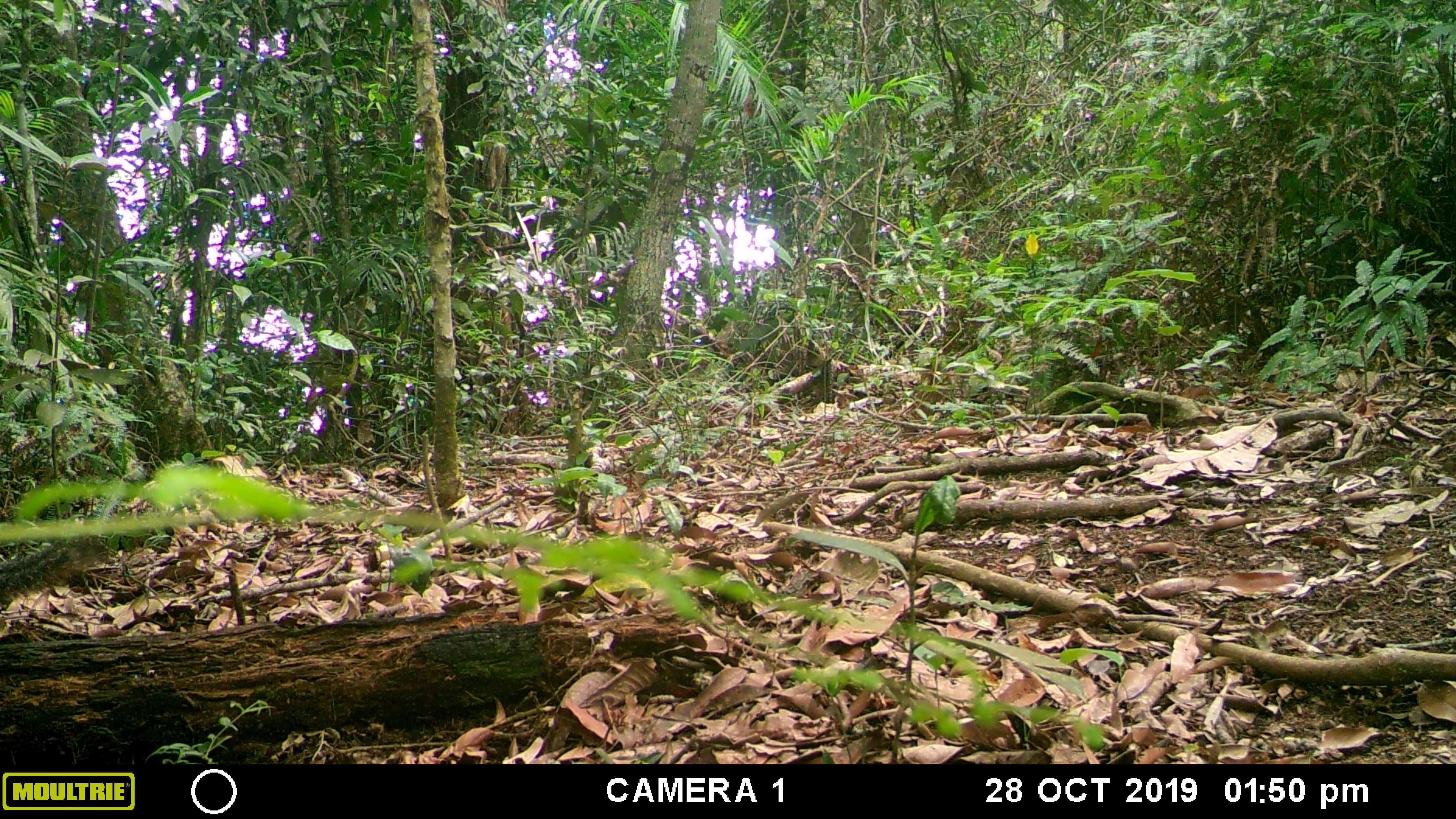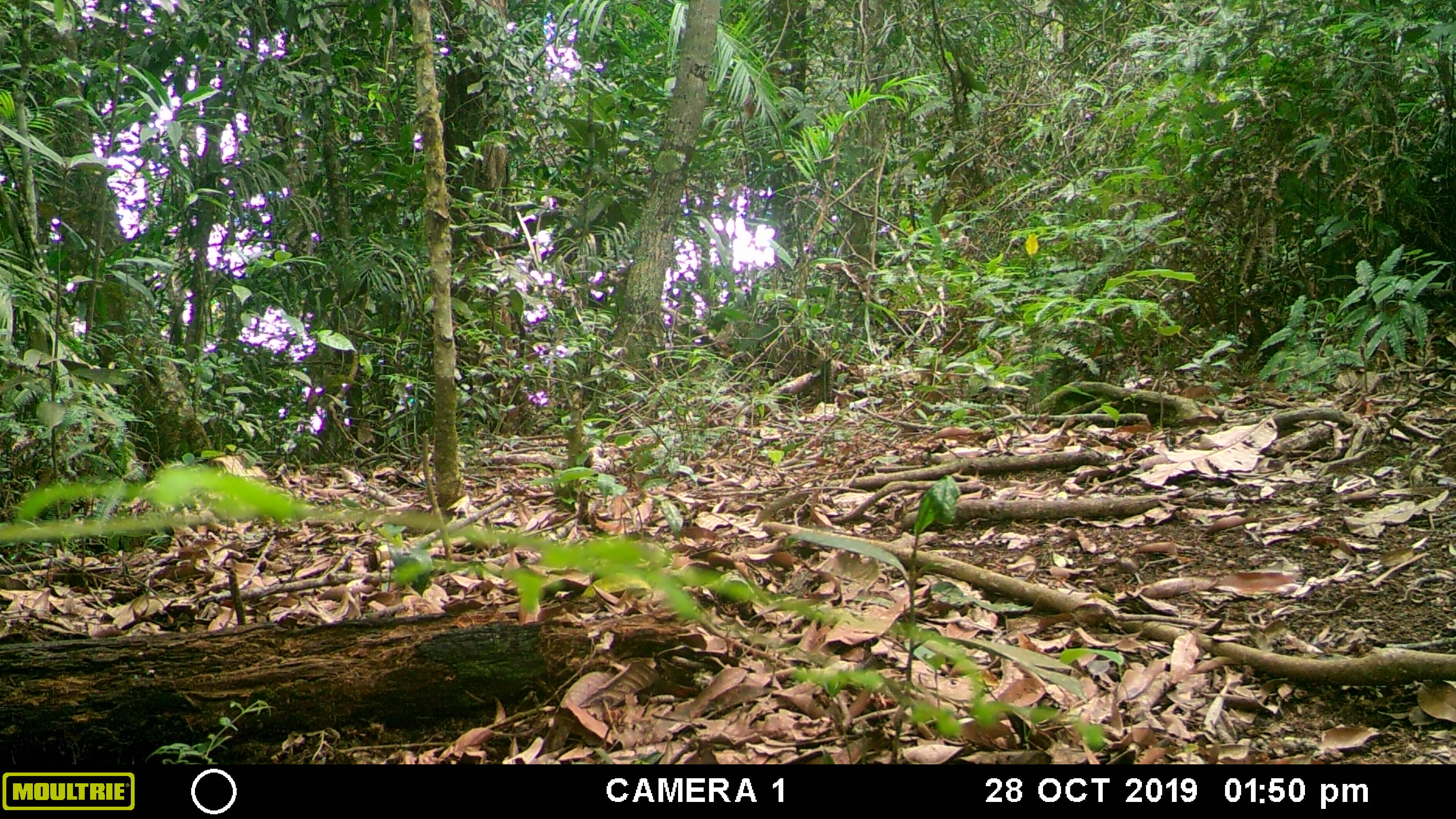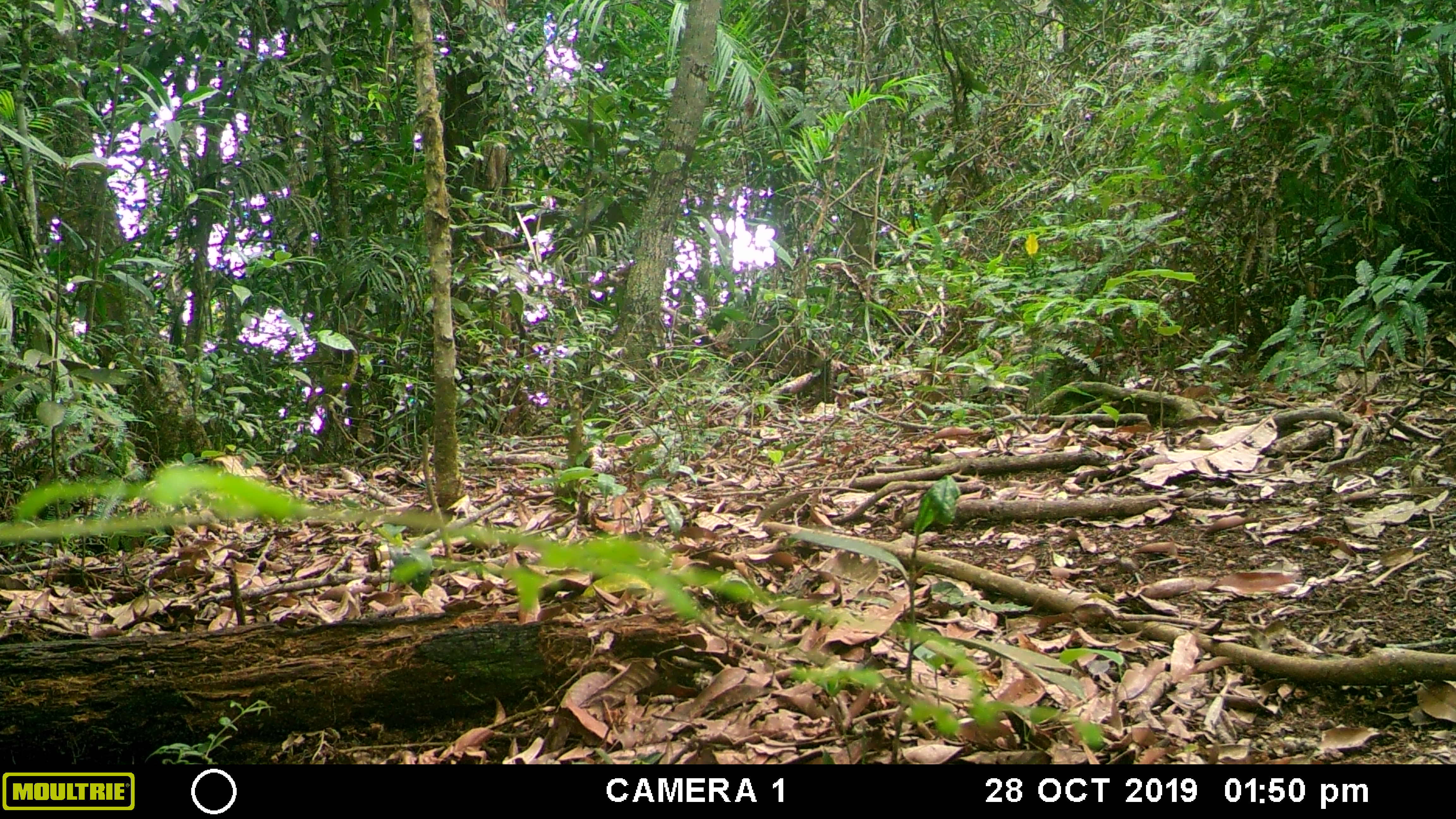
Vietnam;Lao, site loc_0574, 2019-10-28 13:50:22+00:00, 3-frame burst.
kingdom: Animalia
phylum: Chordata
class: Mammalia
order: Rodentia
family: Sciuridae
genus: Dremomys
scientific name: Dremomys rufigenis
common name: red-cheeked squirrel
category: red cheeked squirrel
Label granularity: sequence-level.